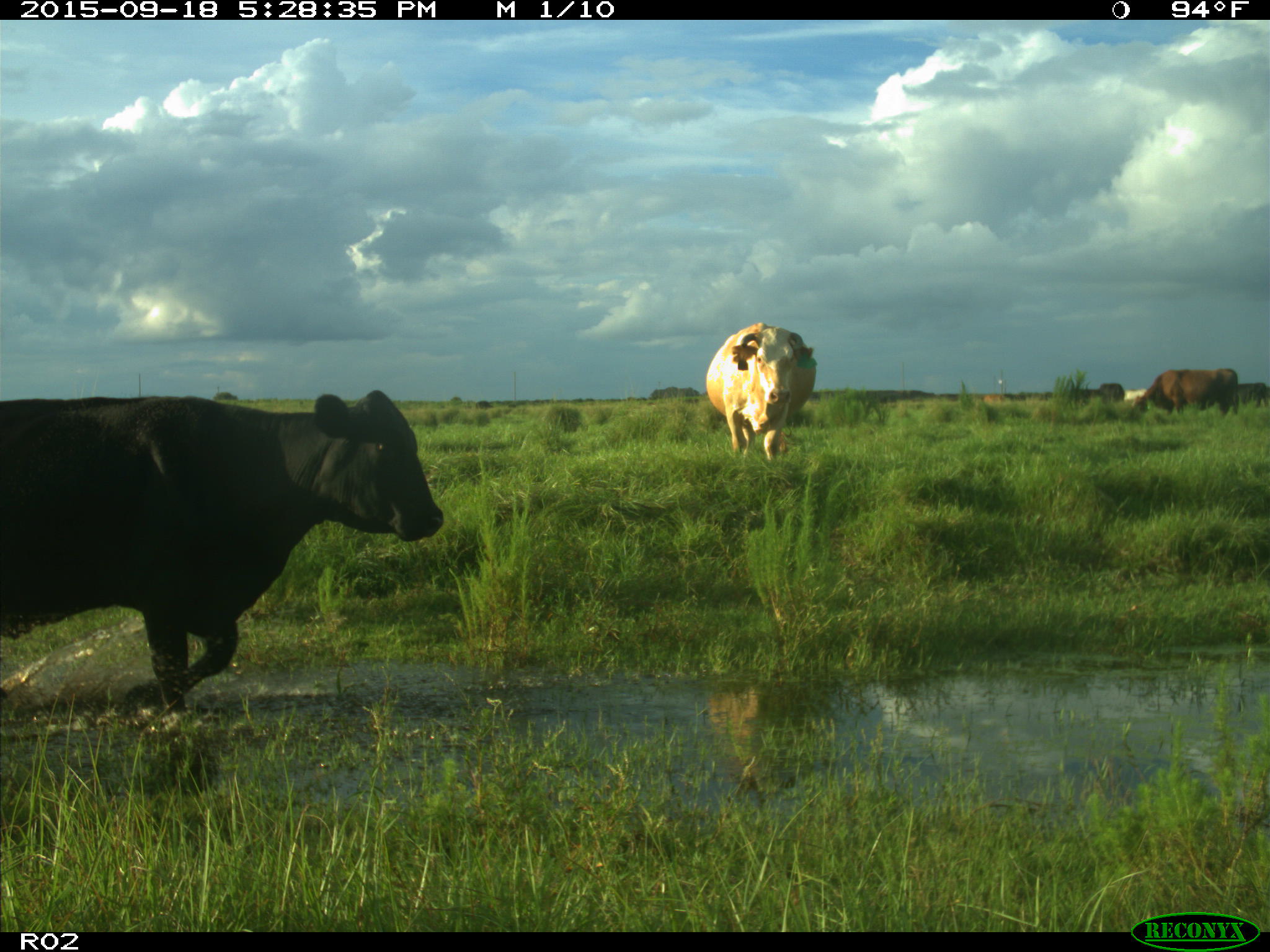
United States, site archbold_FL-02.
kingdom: Animalia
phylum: Chordata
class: Mammalia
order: Artiodactyla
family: Bovidae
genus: Bos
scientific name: Bos taurus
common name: domestic cow